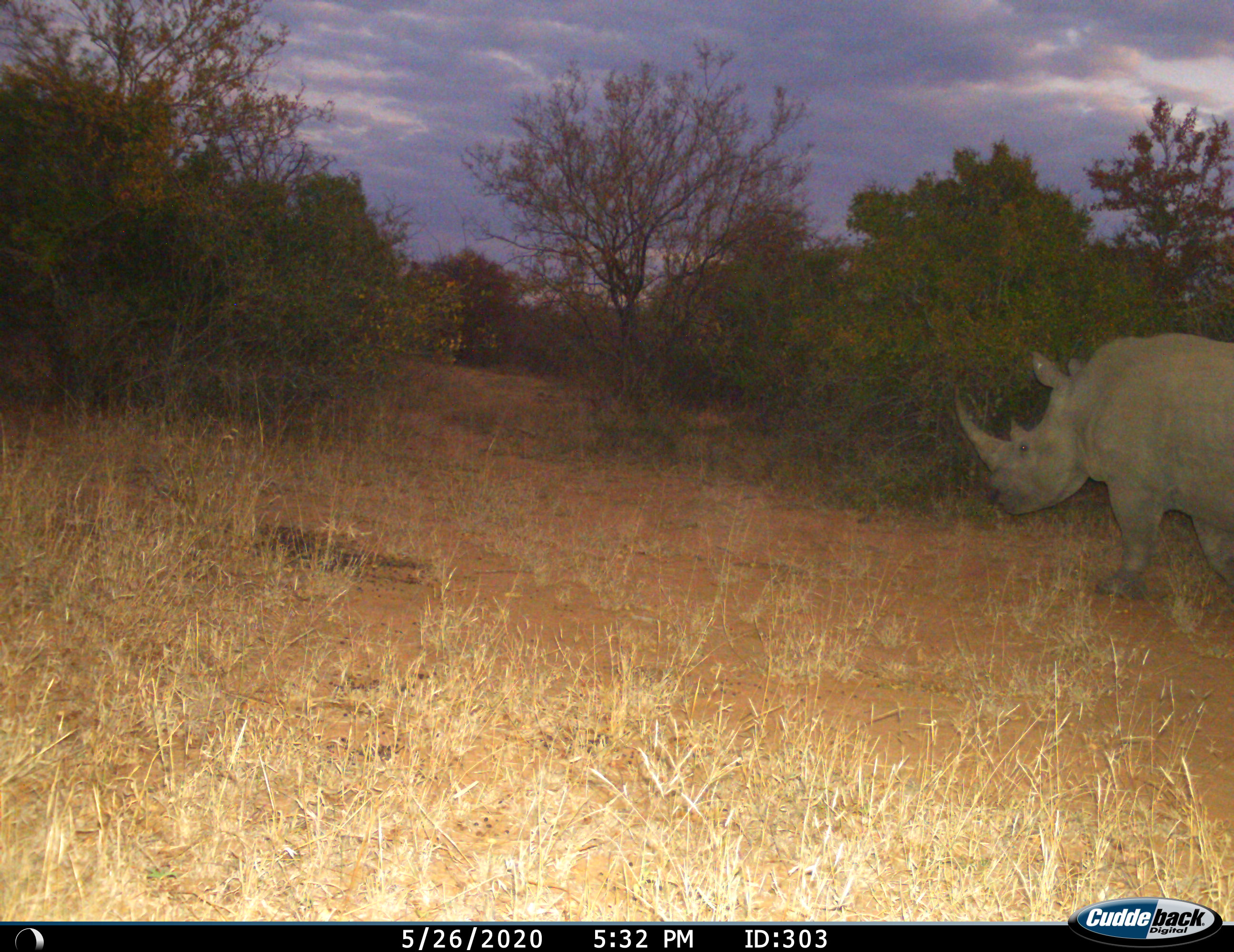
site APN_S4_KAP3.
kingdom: Animalia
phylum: Chordata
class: Mammalia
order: Perissodactyla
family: Rhinocerotidae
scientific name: Rhinocerotidae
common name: unknown rhinoceros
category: rhinocerosunknown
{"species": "rhinocerosunknown (unknown rhinoceros) (Rhinocerotidae)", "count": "1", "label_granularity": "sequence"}